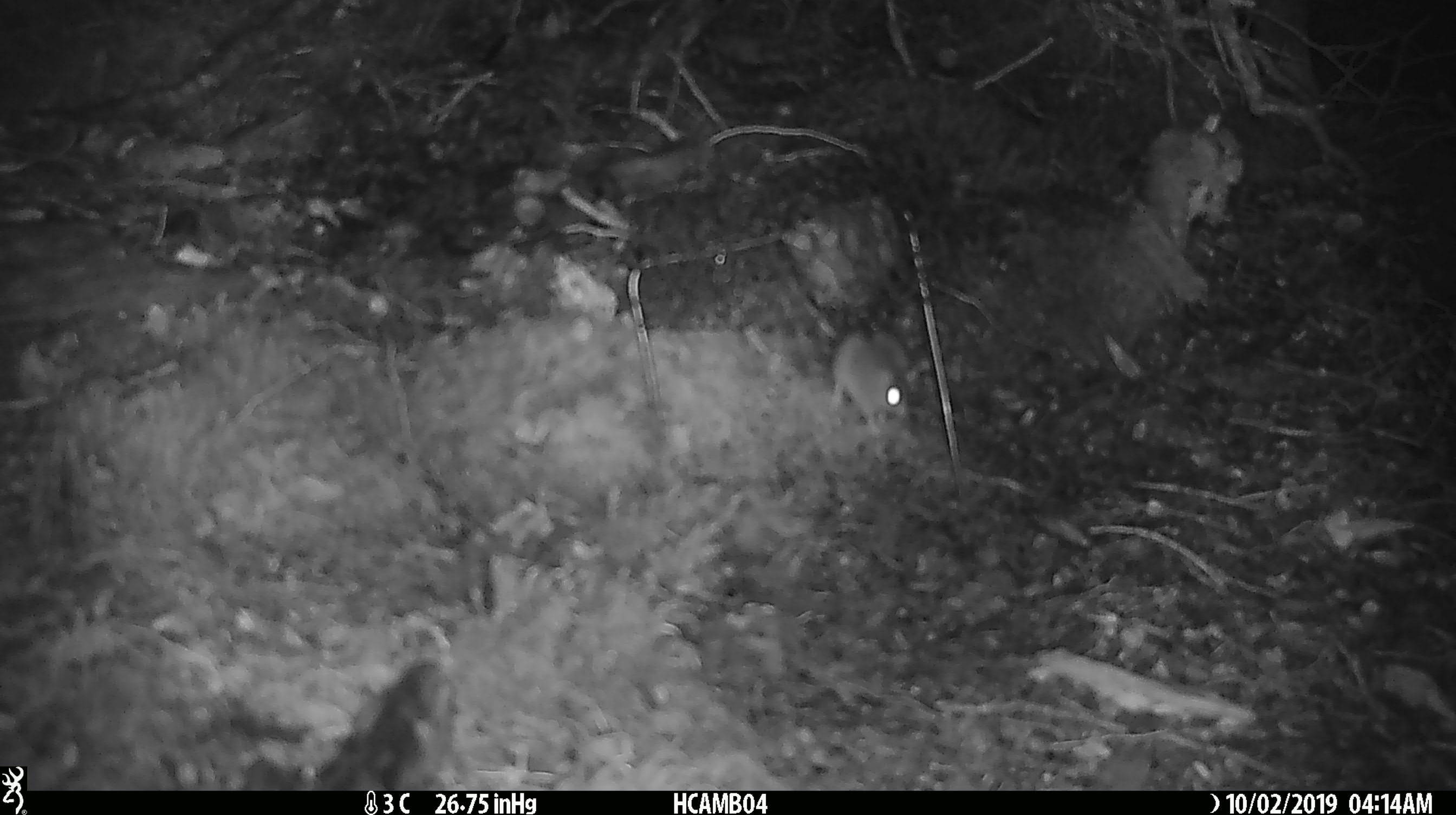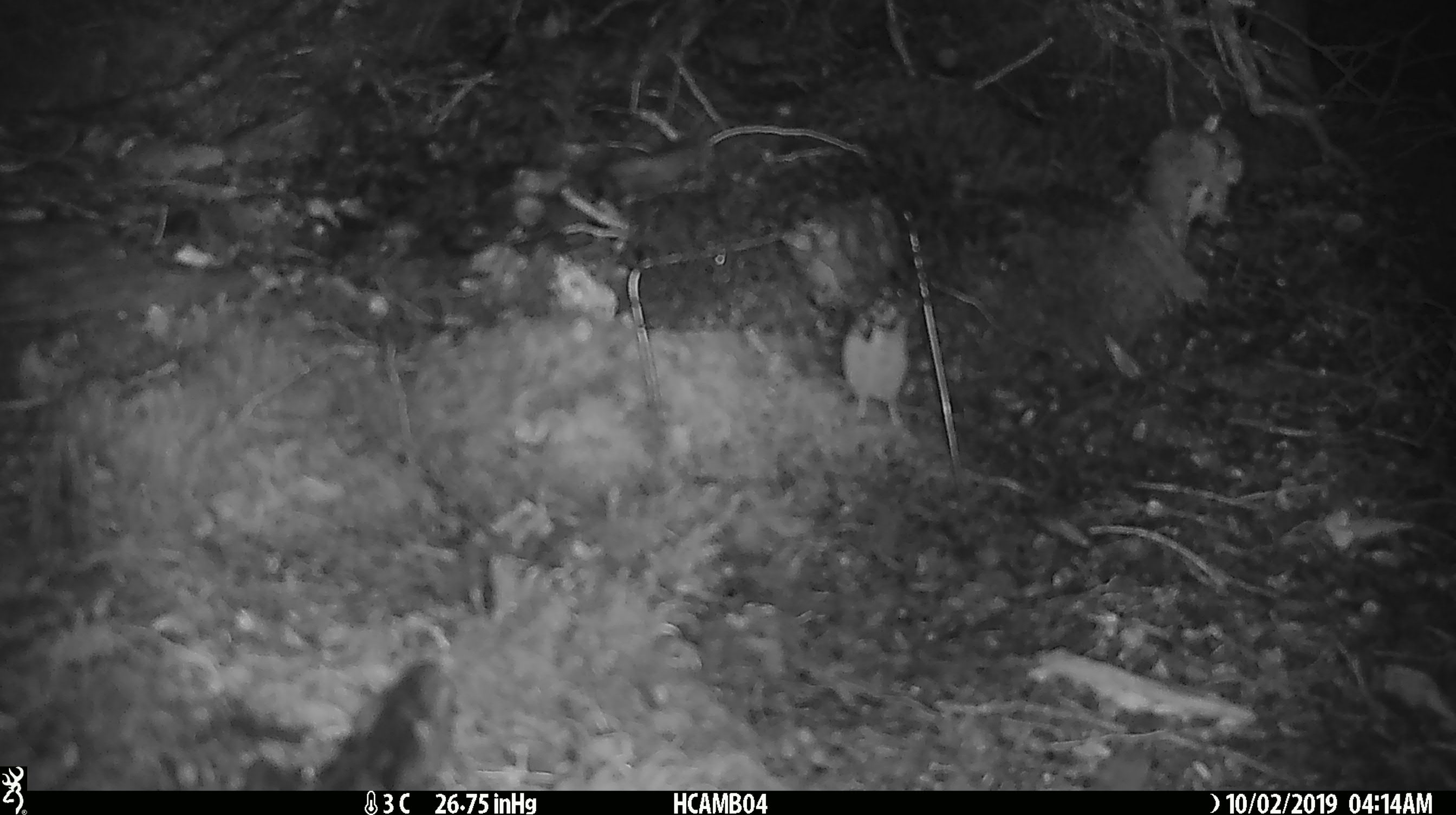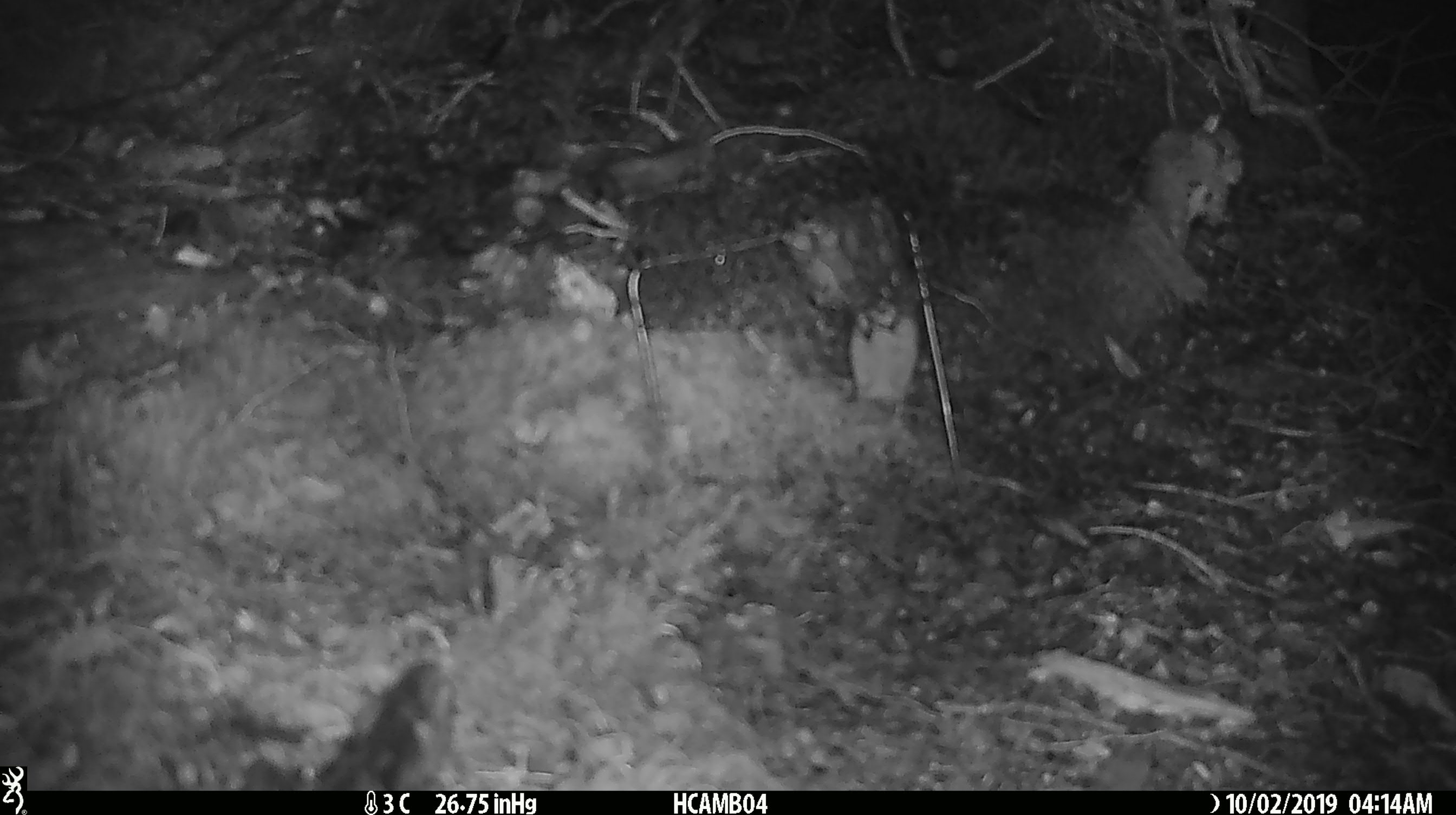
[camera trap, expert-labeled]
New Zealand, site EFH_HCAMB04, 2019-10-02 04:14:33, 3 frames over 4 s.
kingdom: Animalia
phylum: Chordata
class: Mammalia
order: Rodentia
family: Muridae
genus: Mus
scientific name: Mus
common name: mouse